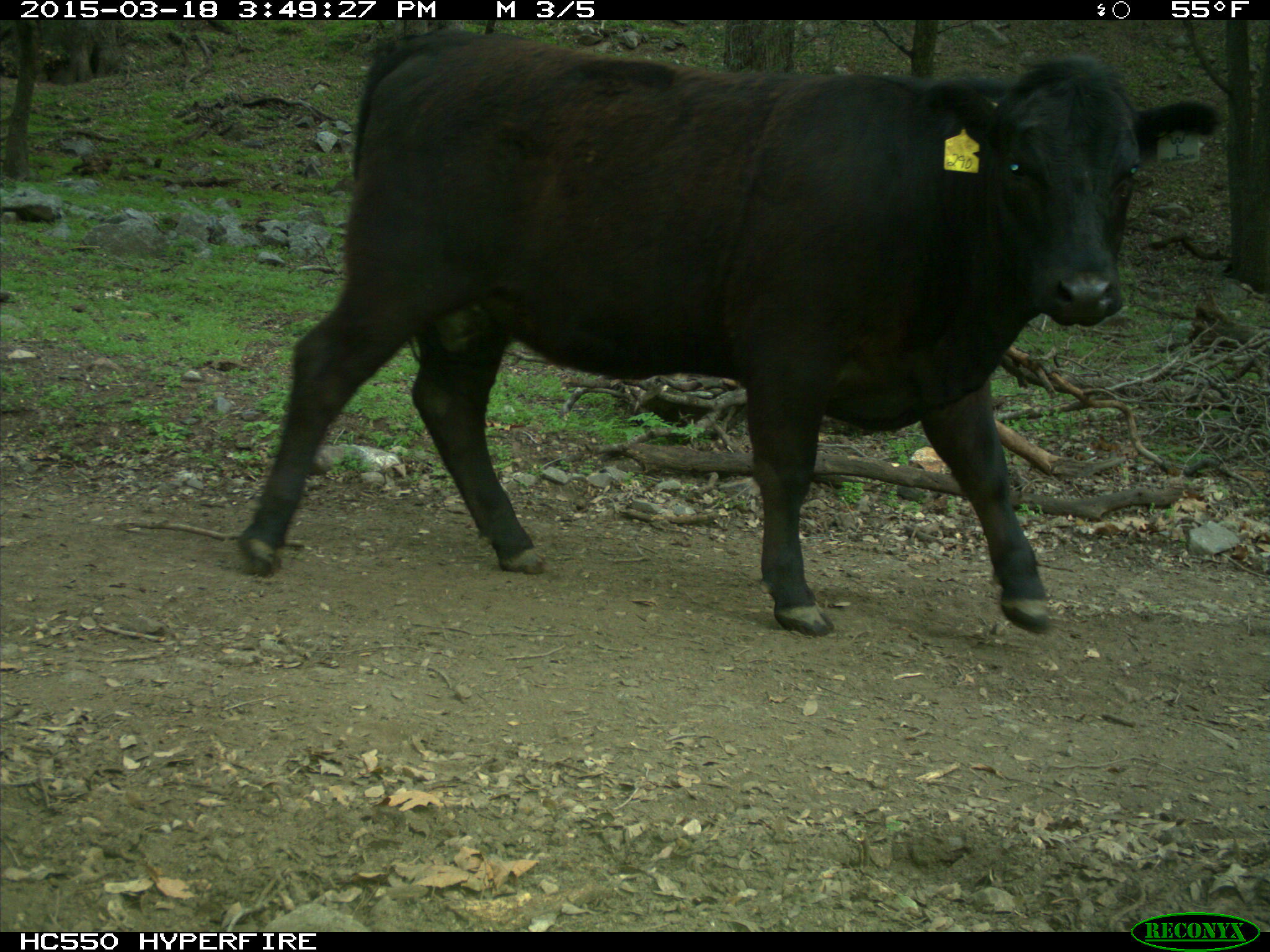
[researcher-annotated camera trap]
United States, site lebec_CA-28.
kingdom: Animalia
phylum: Chordata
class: Mammalia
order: Artiodactyla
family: Bovidae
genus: Bos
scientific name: Bos taurus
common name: domestic cow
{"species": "Bos taurus (domestic cow)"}